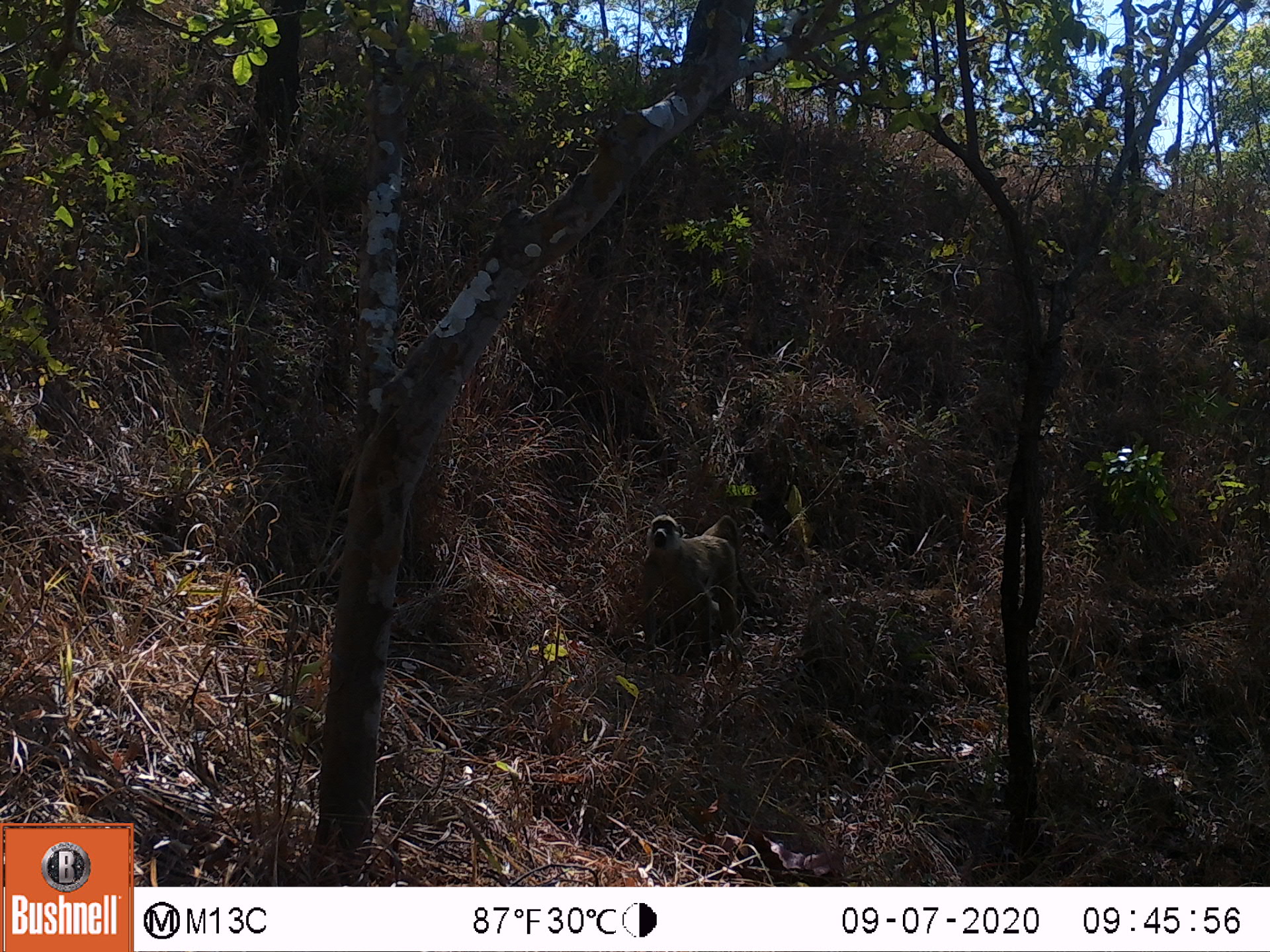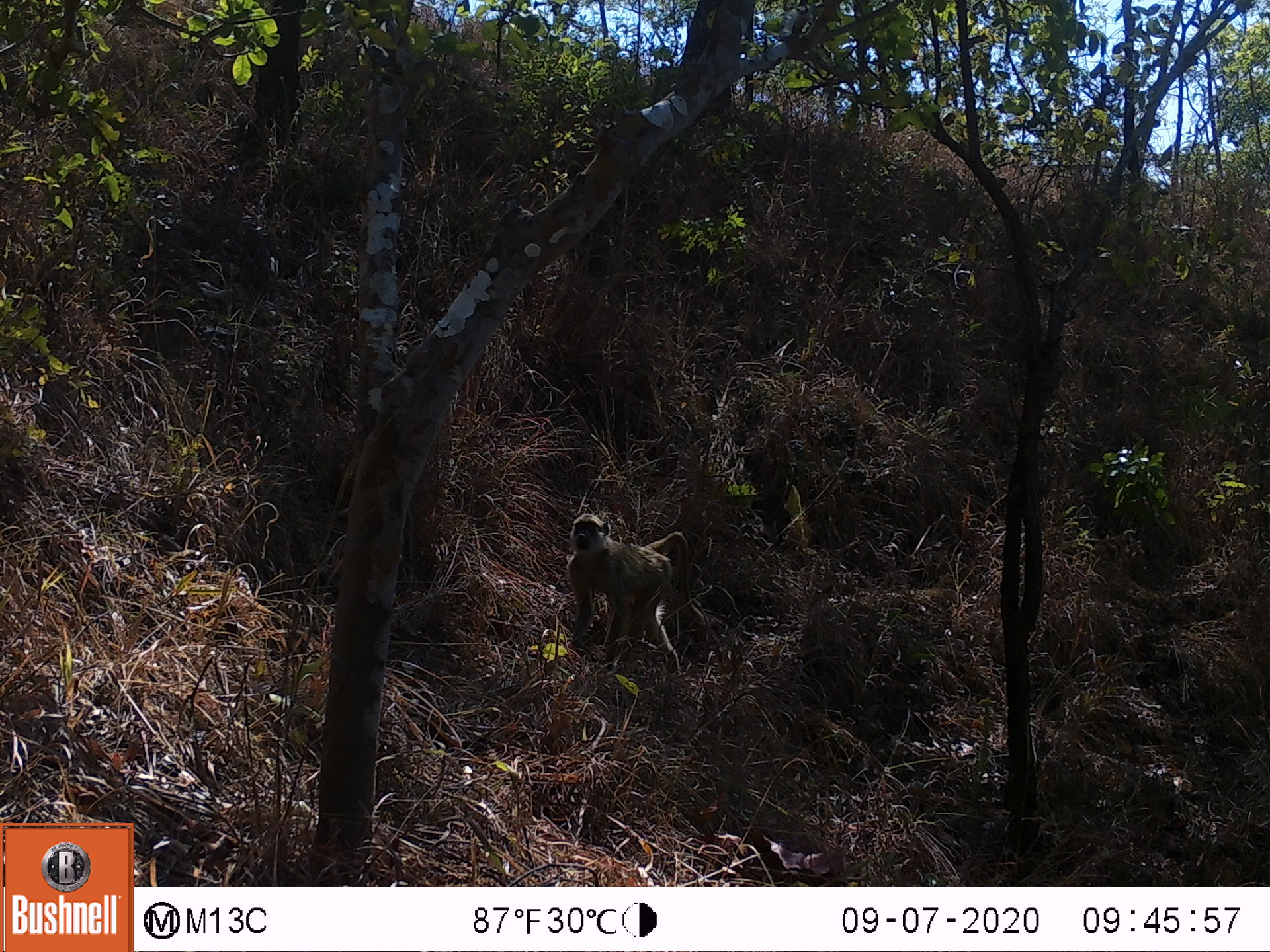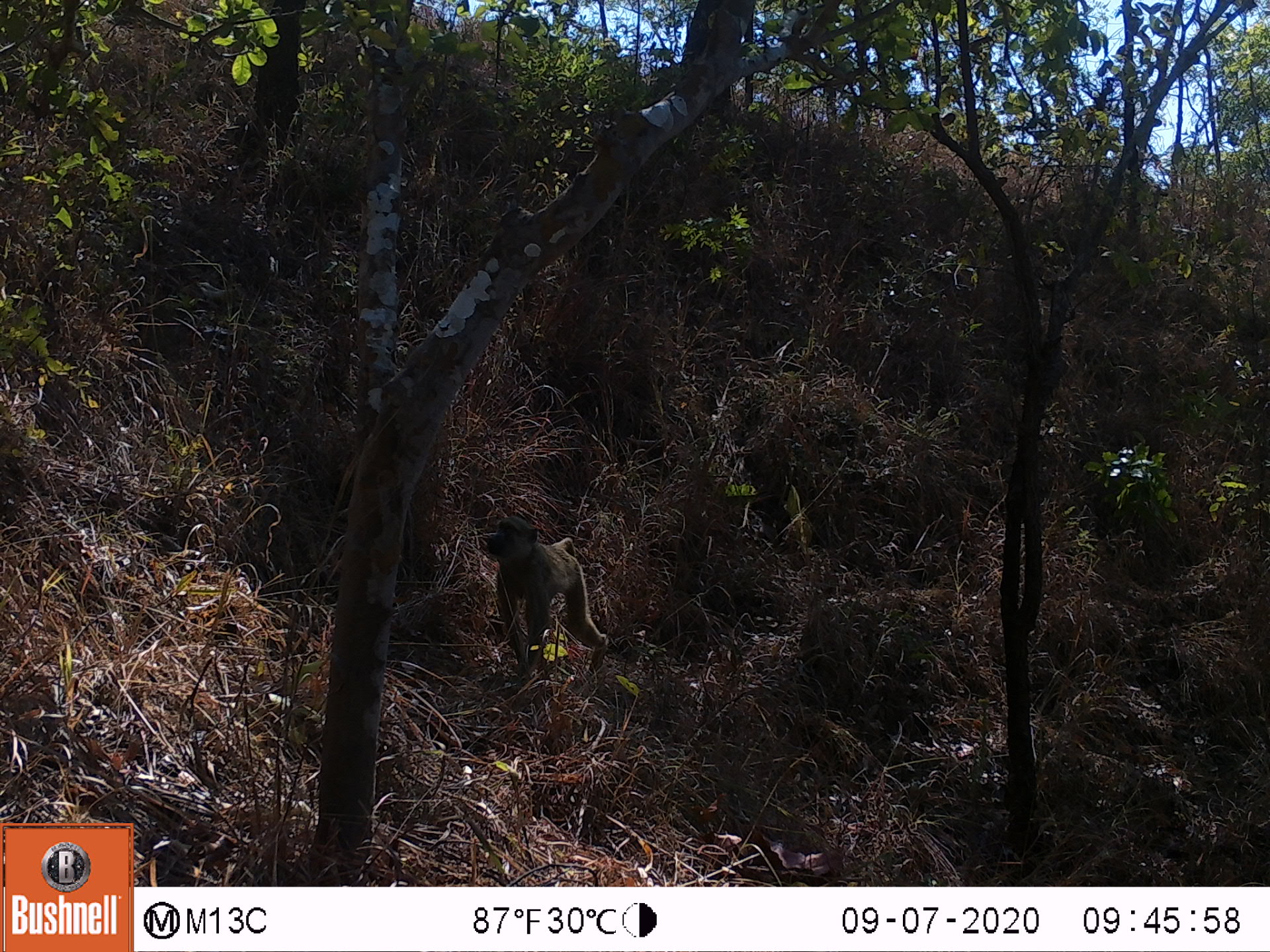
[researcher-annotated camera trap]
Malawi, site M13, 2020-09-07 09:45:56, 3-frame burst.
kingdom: Animalia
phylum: Chordata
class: Mammalia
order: Primates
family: Cercopithecidae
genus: Papio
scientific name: Papio cynocephalus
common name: yellow baboon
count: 1